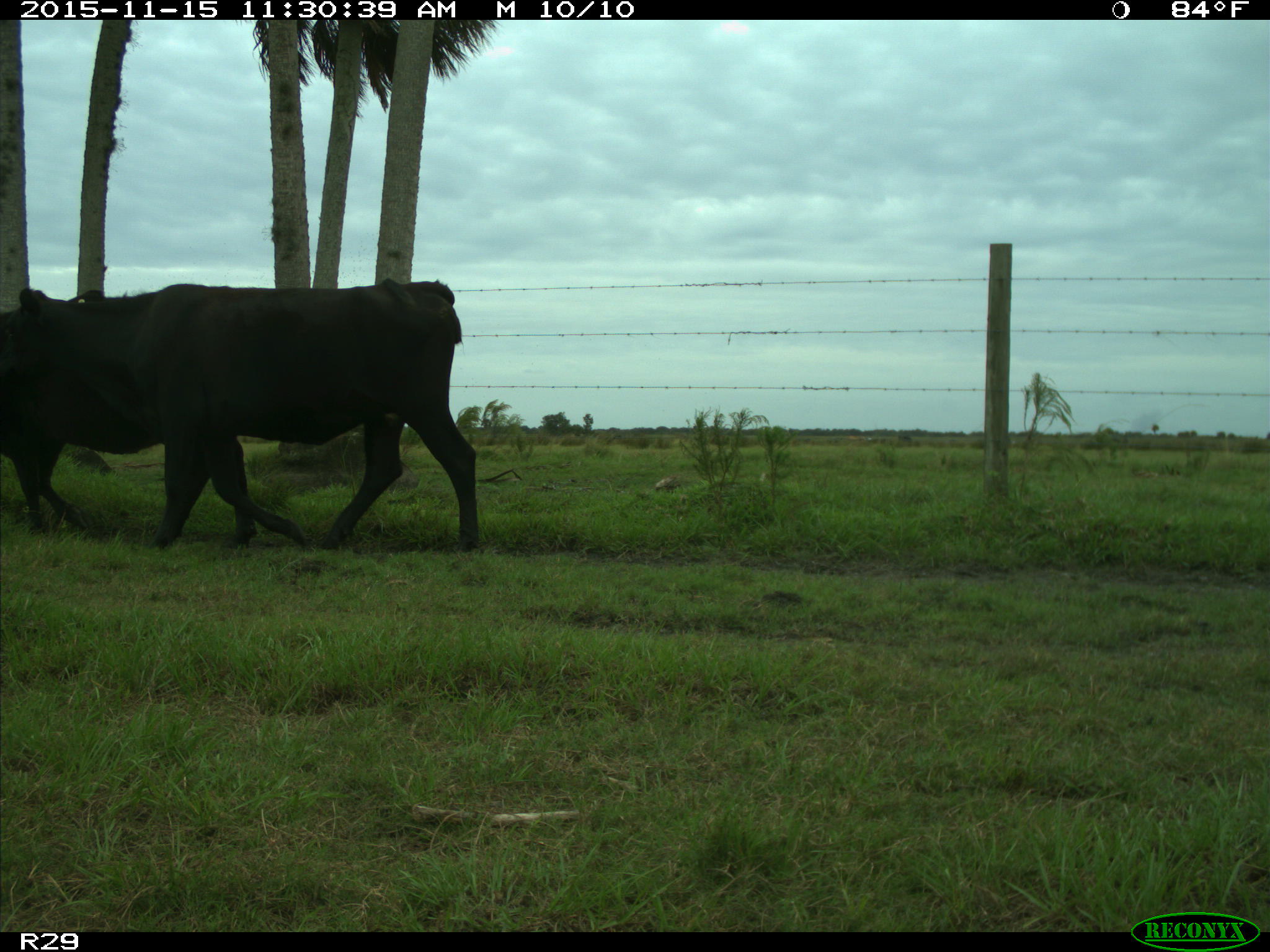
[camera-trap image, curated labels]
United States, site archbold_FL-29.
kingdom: Animalia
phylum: Chordata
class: Mammalia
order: Artiodactyla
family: Bovidae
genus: Bos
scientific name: Bos taurus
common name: domestic cow